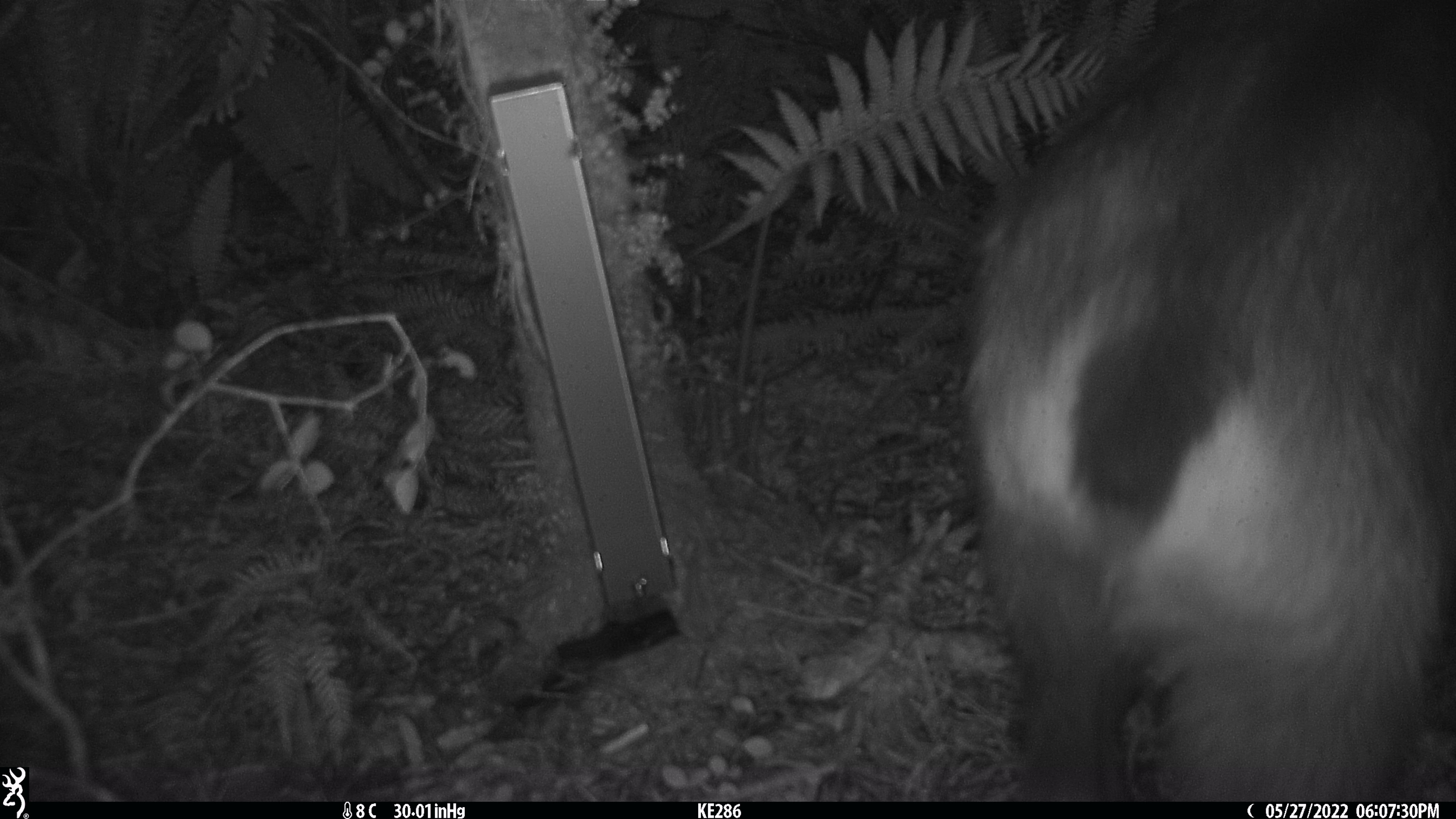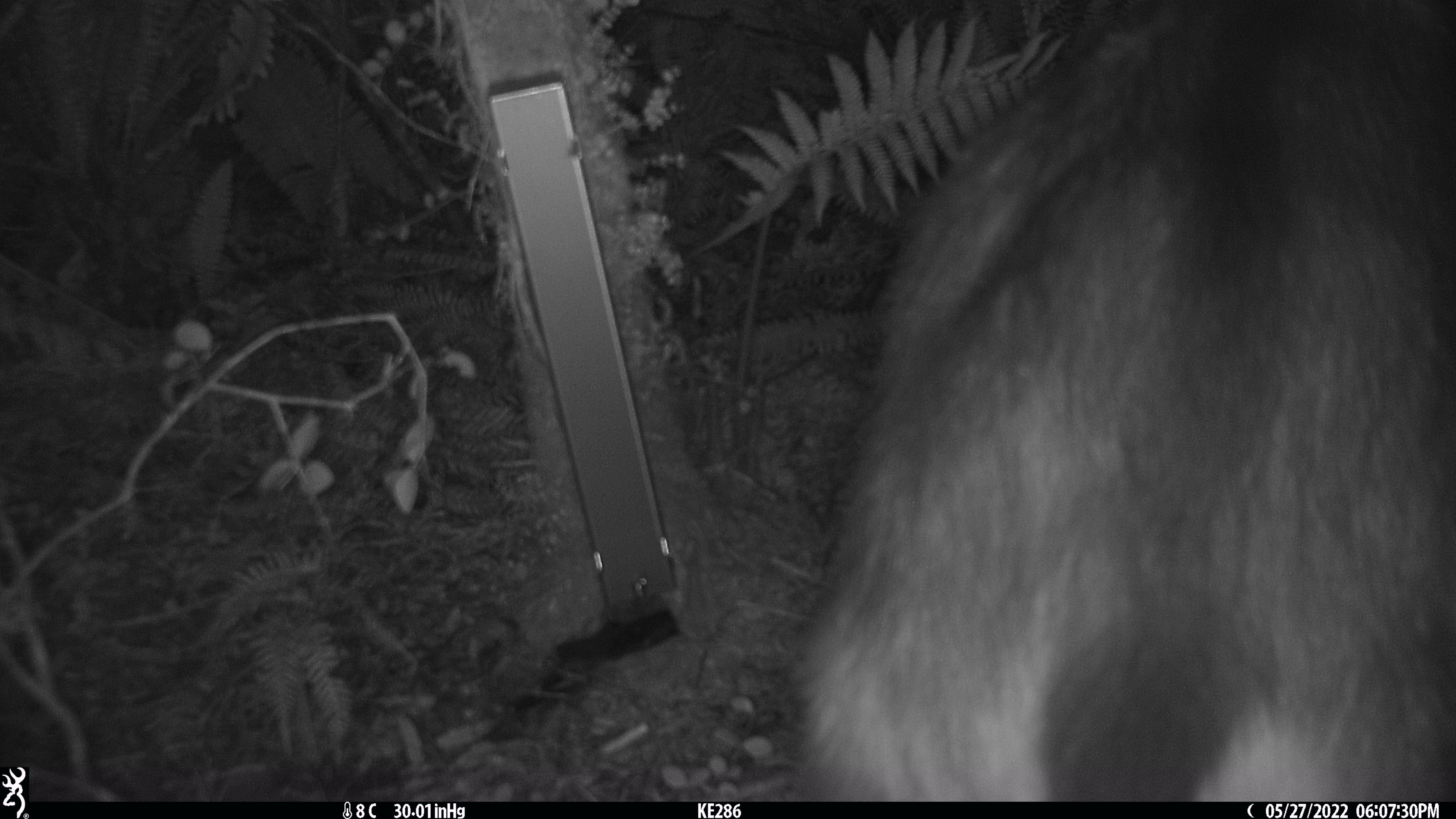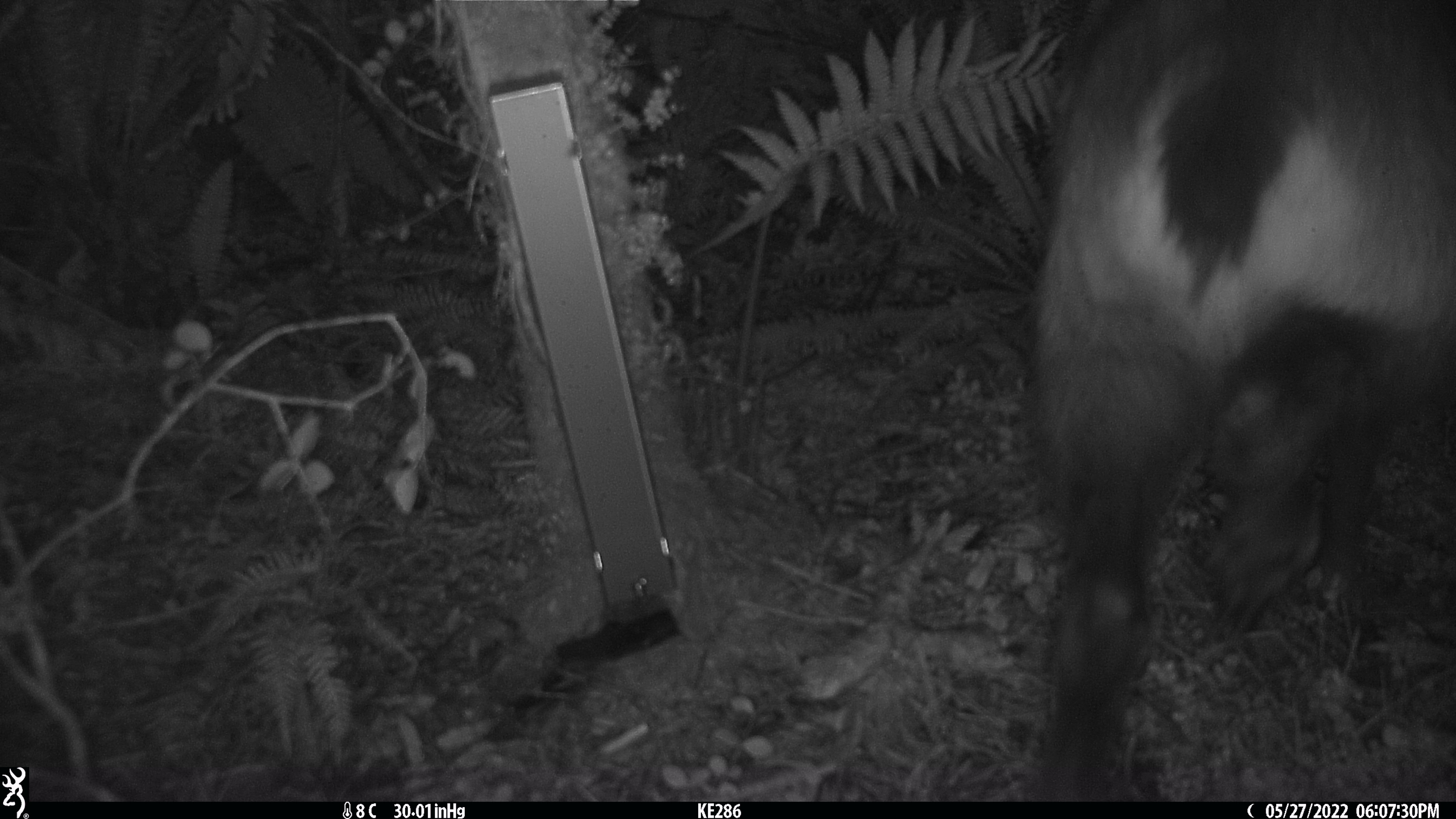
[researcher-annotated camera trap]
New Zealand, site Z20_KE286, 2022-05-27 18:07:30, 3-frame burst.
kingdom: Animalia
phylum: Chordata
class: Mammalia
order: Artiodactyla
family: Bovidae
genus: Rupicapra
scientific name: Rupicapra rupicapra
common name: alpine chamois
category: chamois